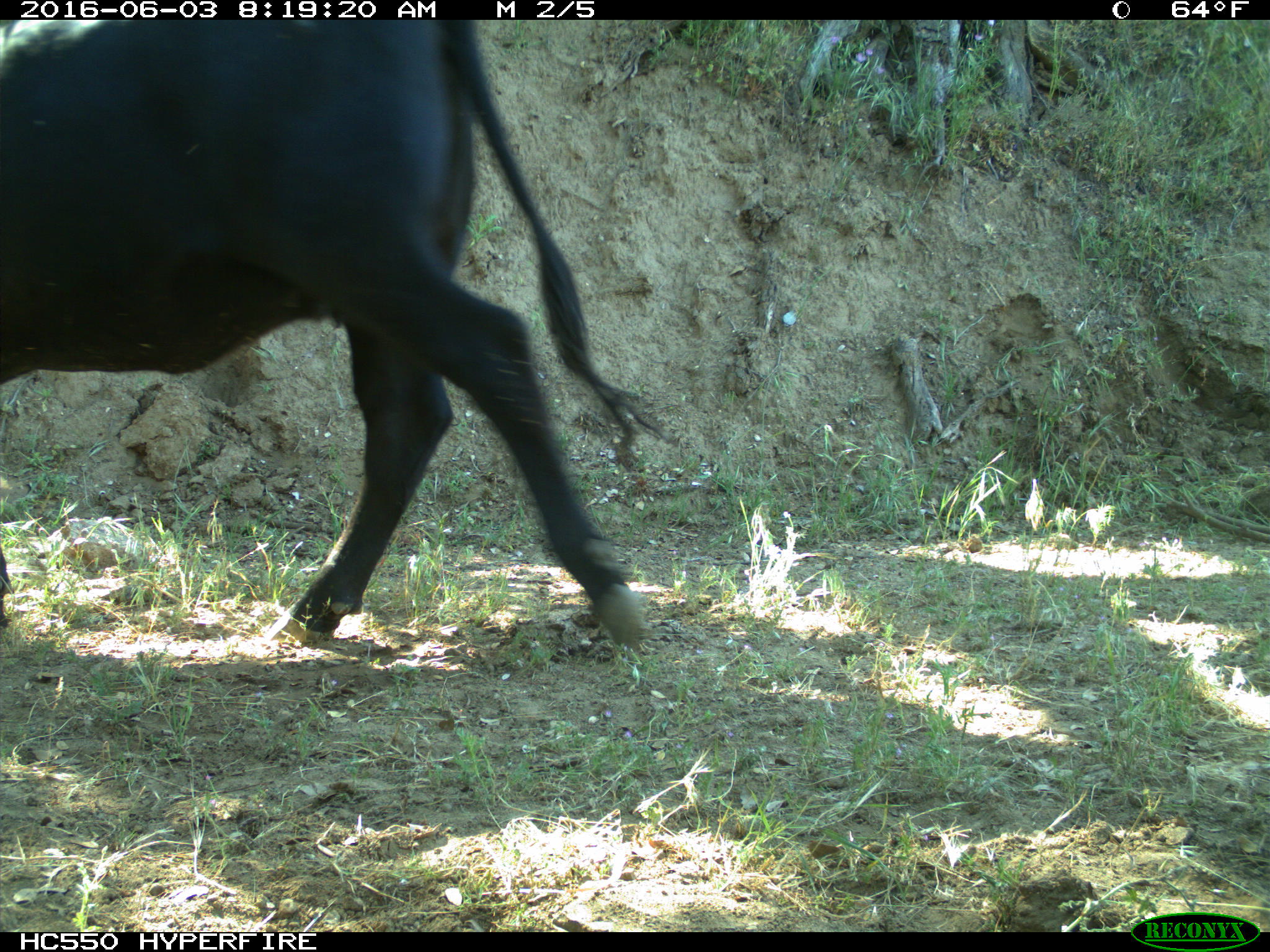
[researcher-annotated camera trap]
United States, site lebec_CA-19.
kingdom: Animalia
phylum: Chordata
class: Mammalia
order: Artiodactyla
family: Bovidae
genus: Bos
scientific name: Bos taurus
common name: domestic cow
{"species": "Bos taurus (domestic cow)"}